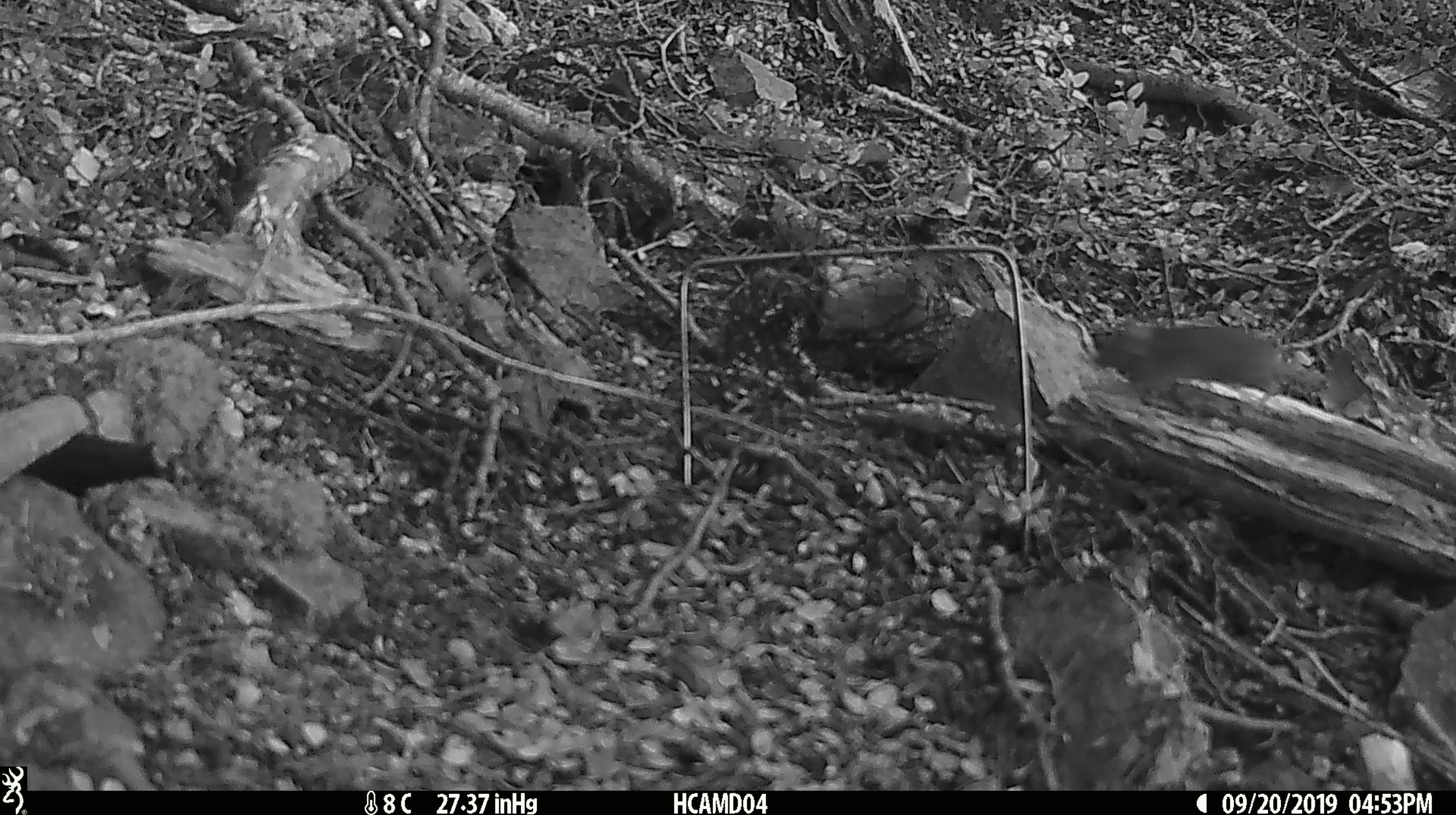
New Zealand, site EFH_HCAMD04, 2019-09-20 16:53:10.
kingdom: Animalia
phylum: Chordata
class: Mammalia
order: Rodentia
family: Muridae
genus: Mus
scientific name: Mus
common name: mouse